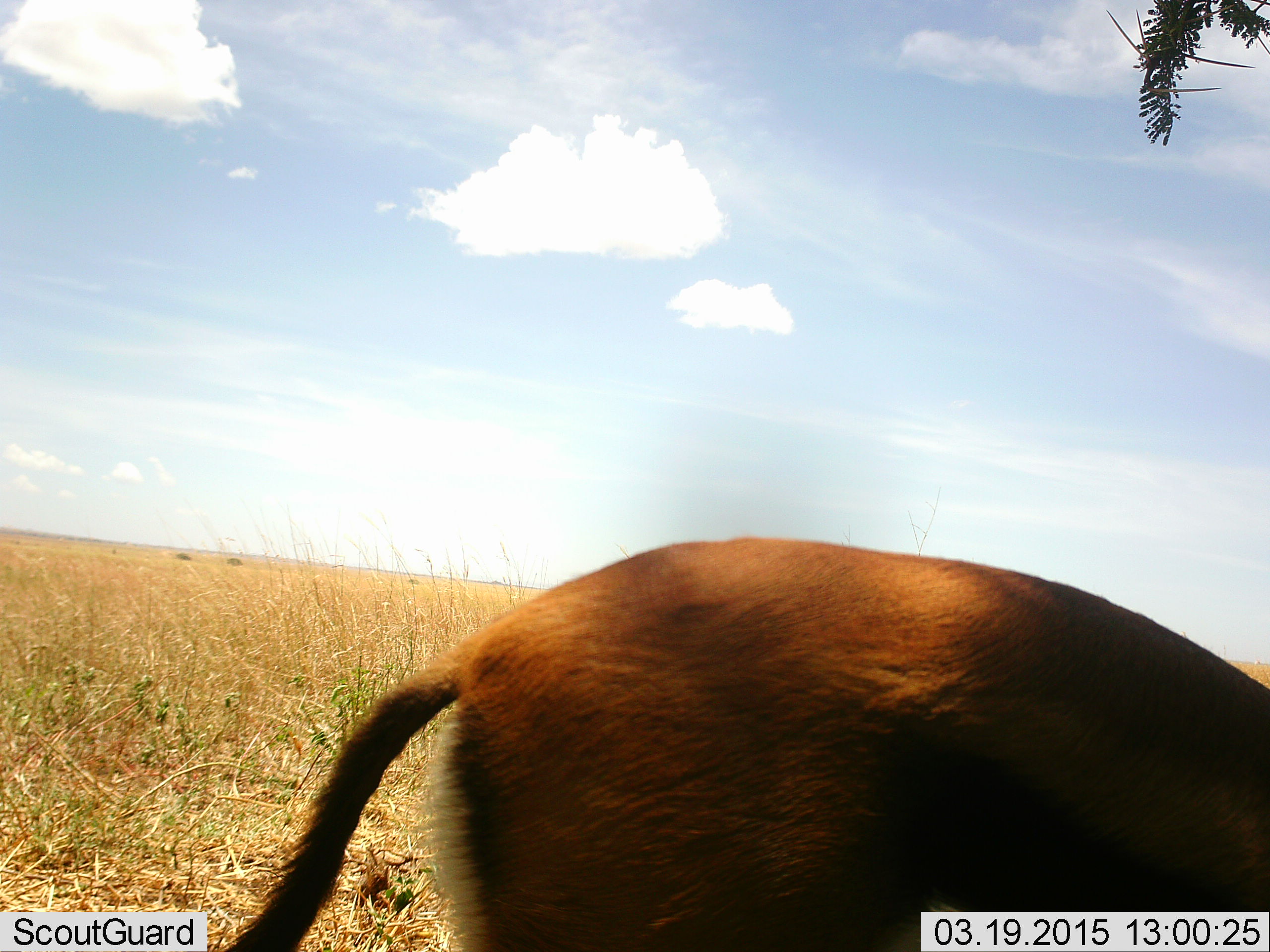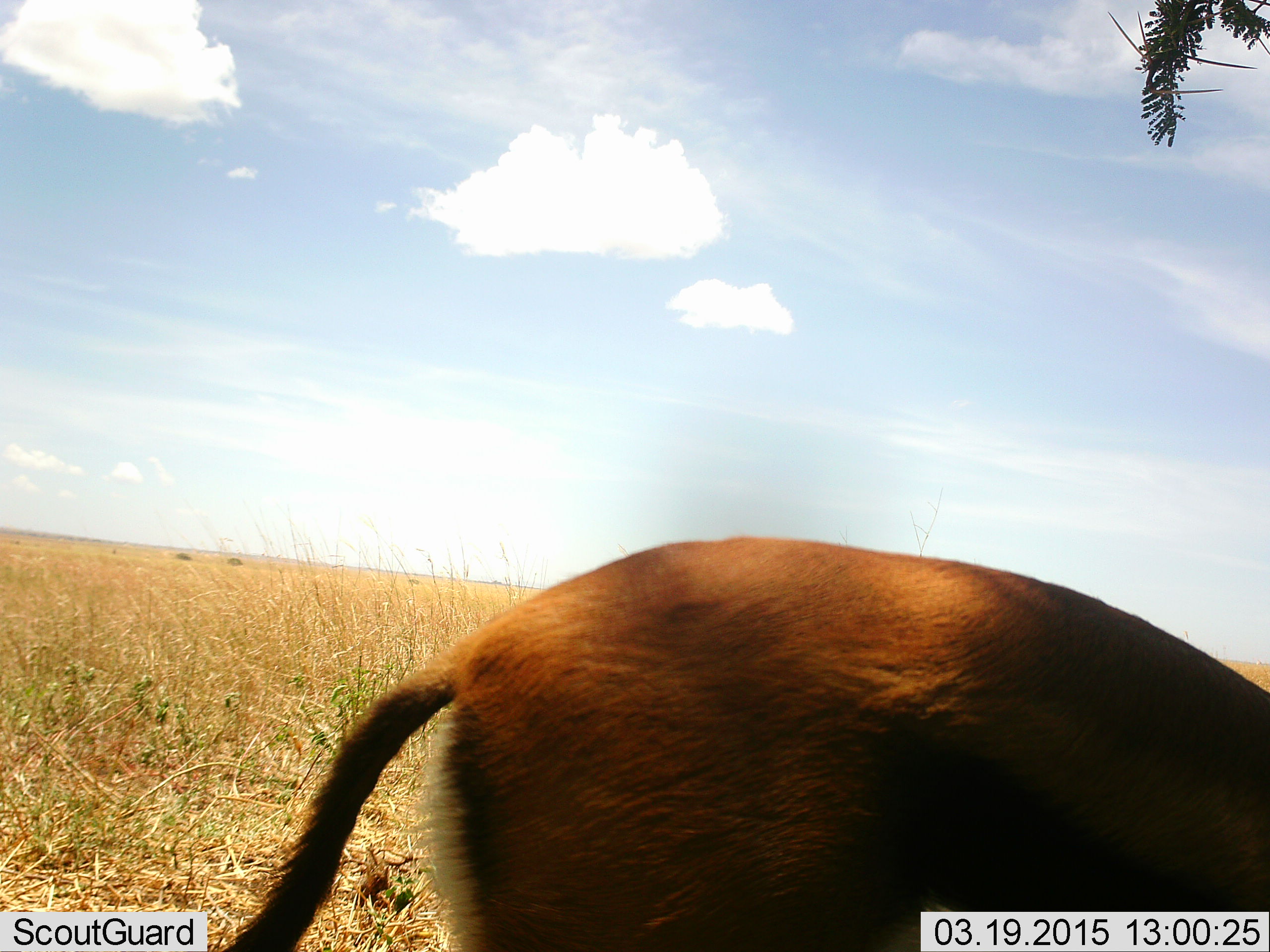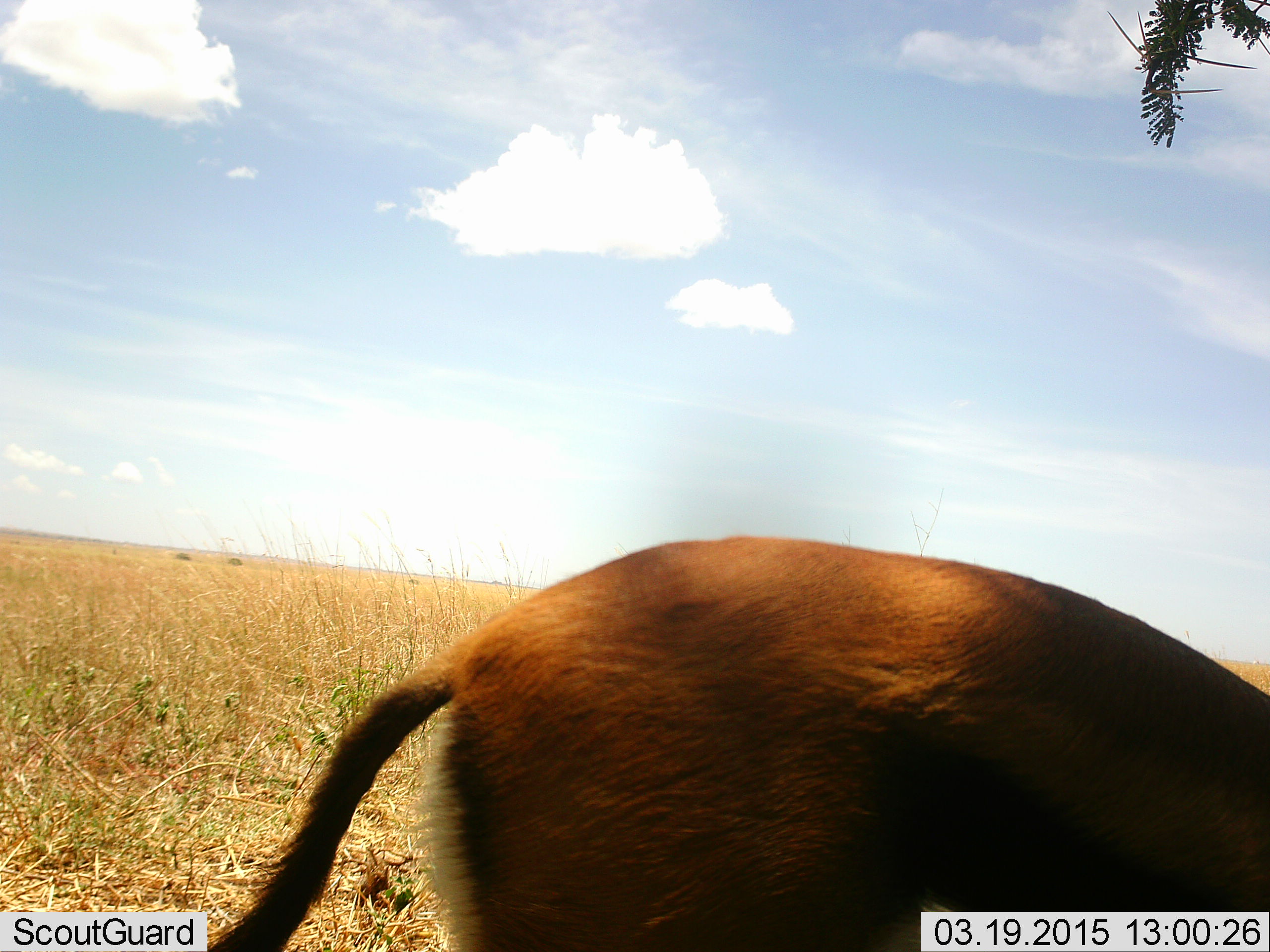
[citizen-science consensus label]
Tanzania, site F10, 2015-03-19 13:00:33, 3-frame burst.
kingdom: Animalia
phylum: Chordata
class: Mammalia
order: Artiodactyla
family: Bovidae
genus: Eudorcas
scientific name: Eudorcas thomsonii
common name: thomson's gazelle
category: gazellethomsons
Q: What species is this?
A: Gazellethomsons (thomson's gazelle) (Eudorcas thomsonii).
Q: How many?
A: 1.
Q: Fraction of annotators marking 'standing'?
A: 60%.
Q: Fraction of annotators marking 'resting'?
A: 0%.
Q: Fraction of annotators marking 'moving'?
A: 10%.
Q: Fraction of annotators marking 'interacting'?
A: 0%.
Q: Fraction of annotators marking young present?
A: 0%.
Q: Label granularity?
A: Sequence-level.